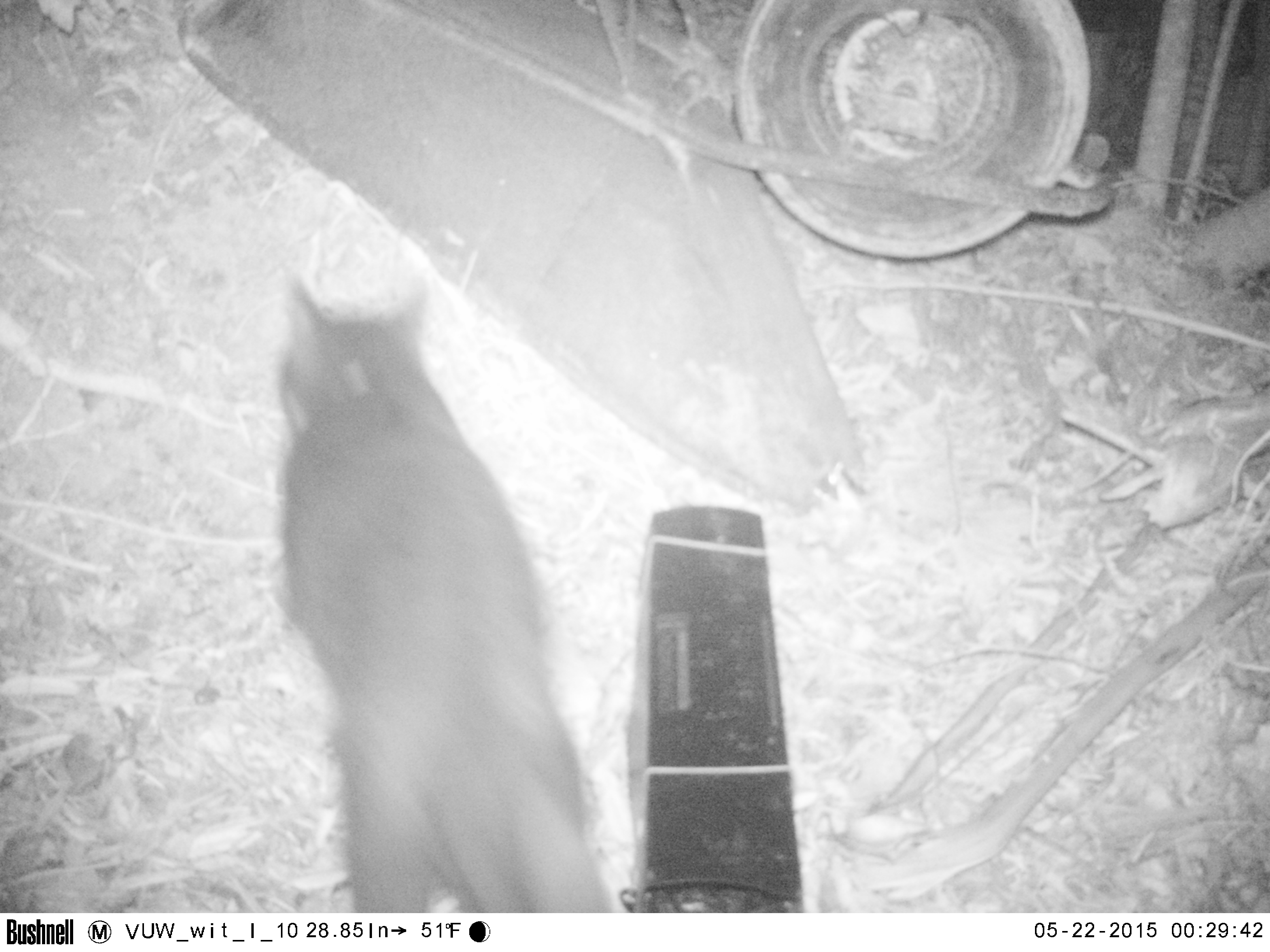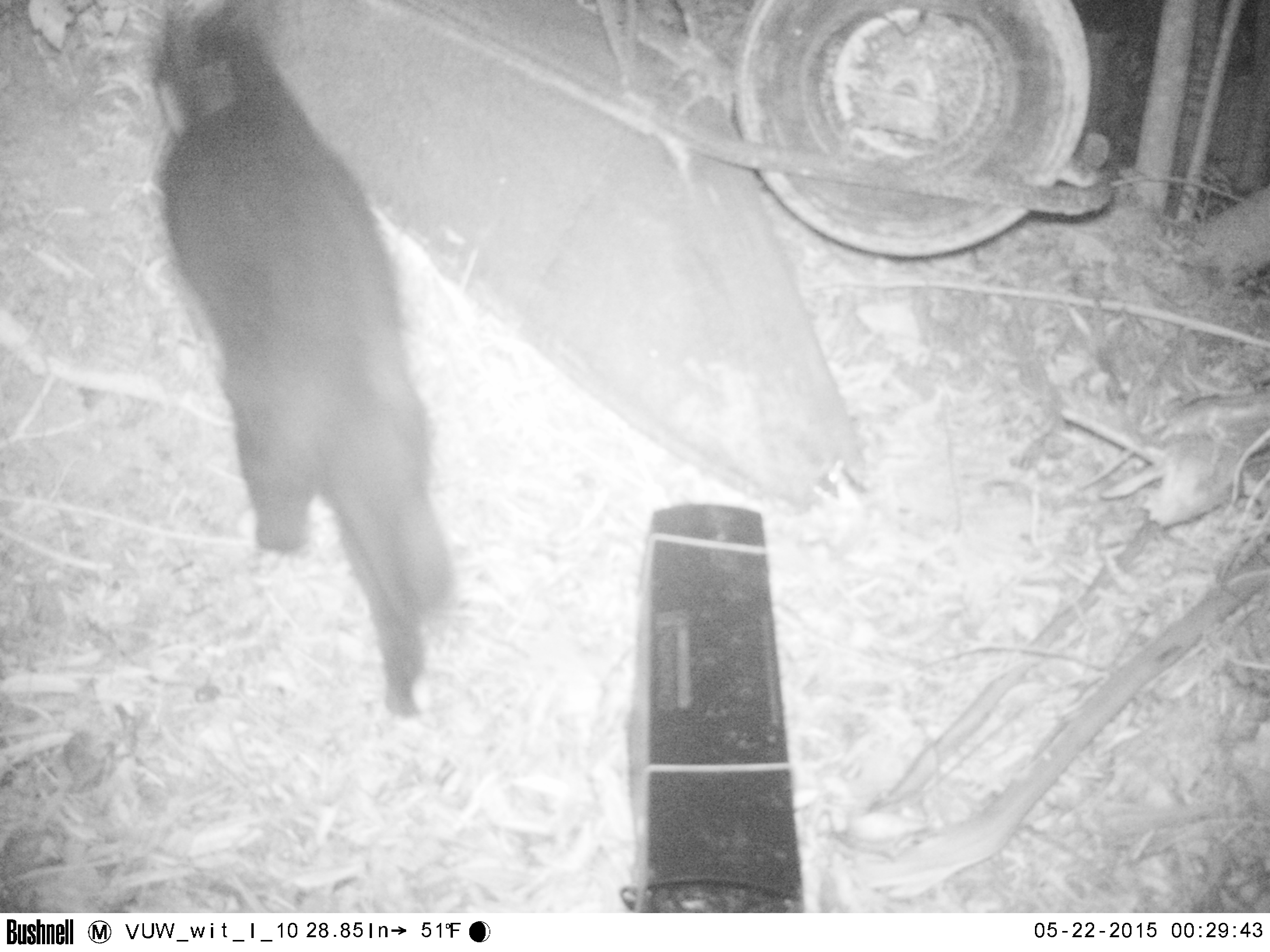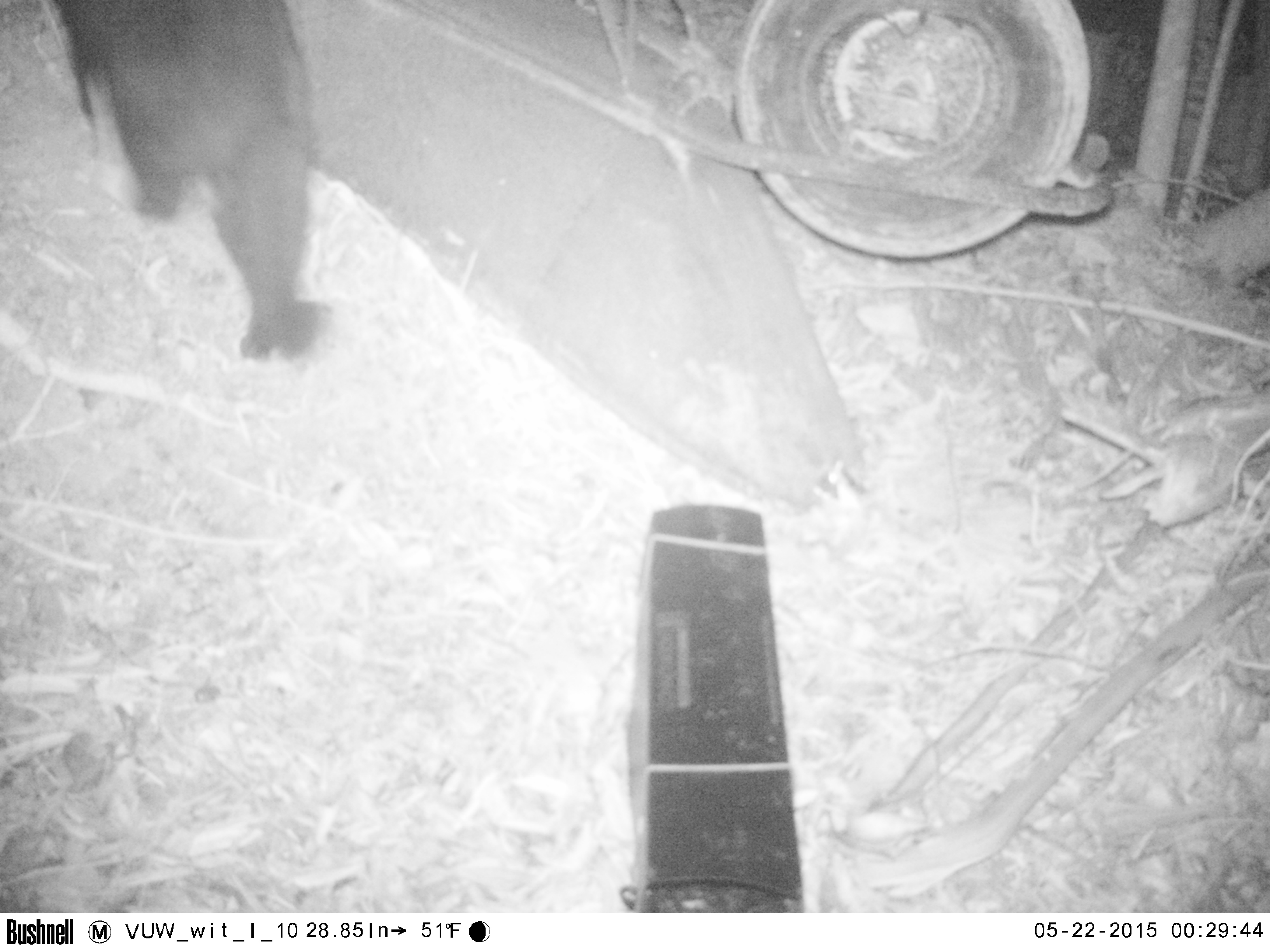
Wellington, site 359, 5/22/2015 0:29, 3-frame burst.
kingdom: Animalia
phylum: Chordata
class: Mammalia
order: Carnivora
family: Felidae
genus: Felis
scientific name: Felis catus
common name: cat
Cat (Felis catus).